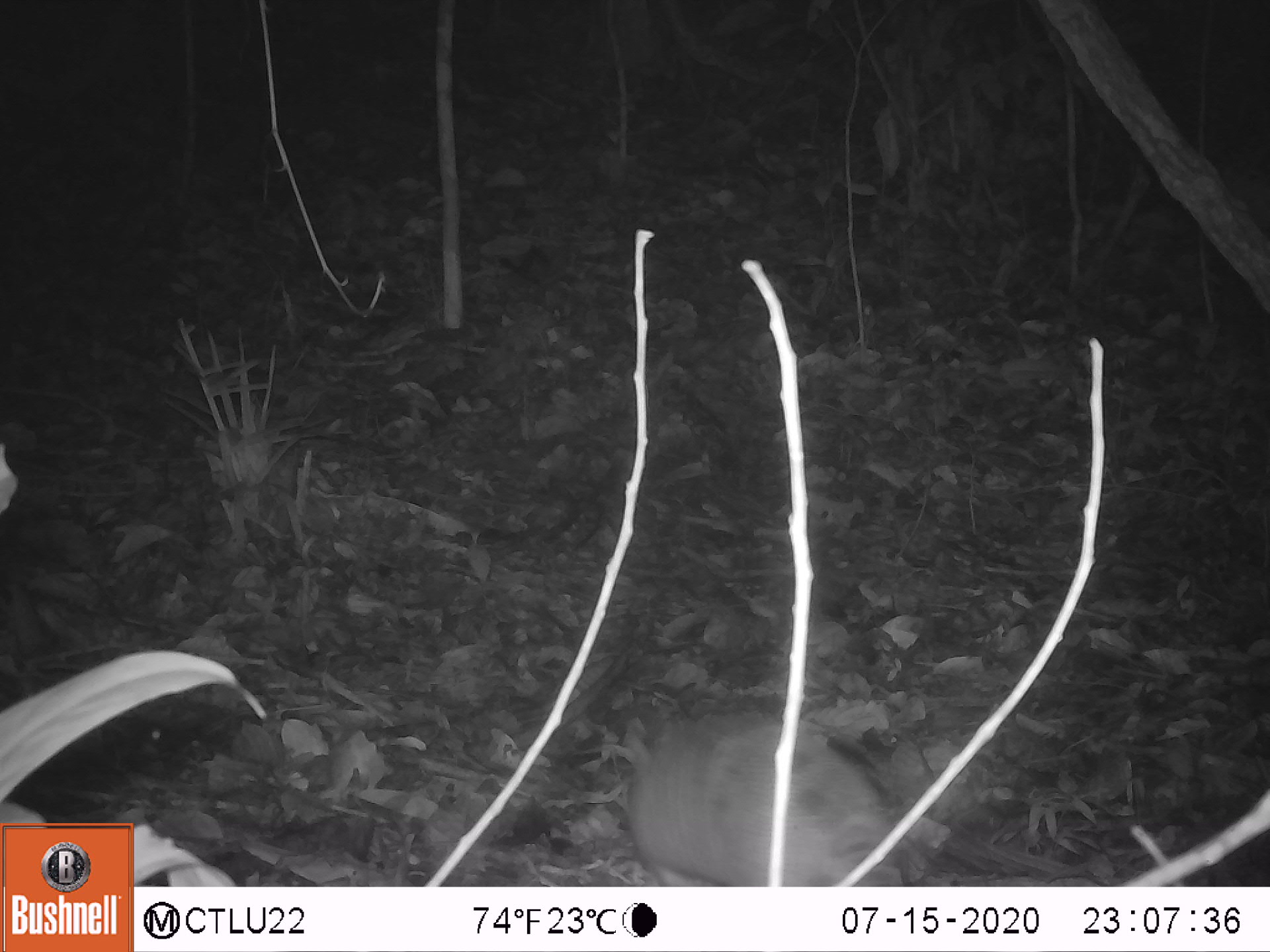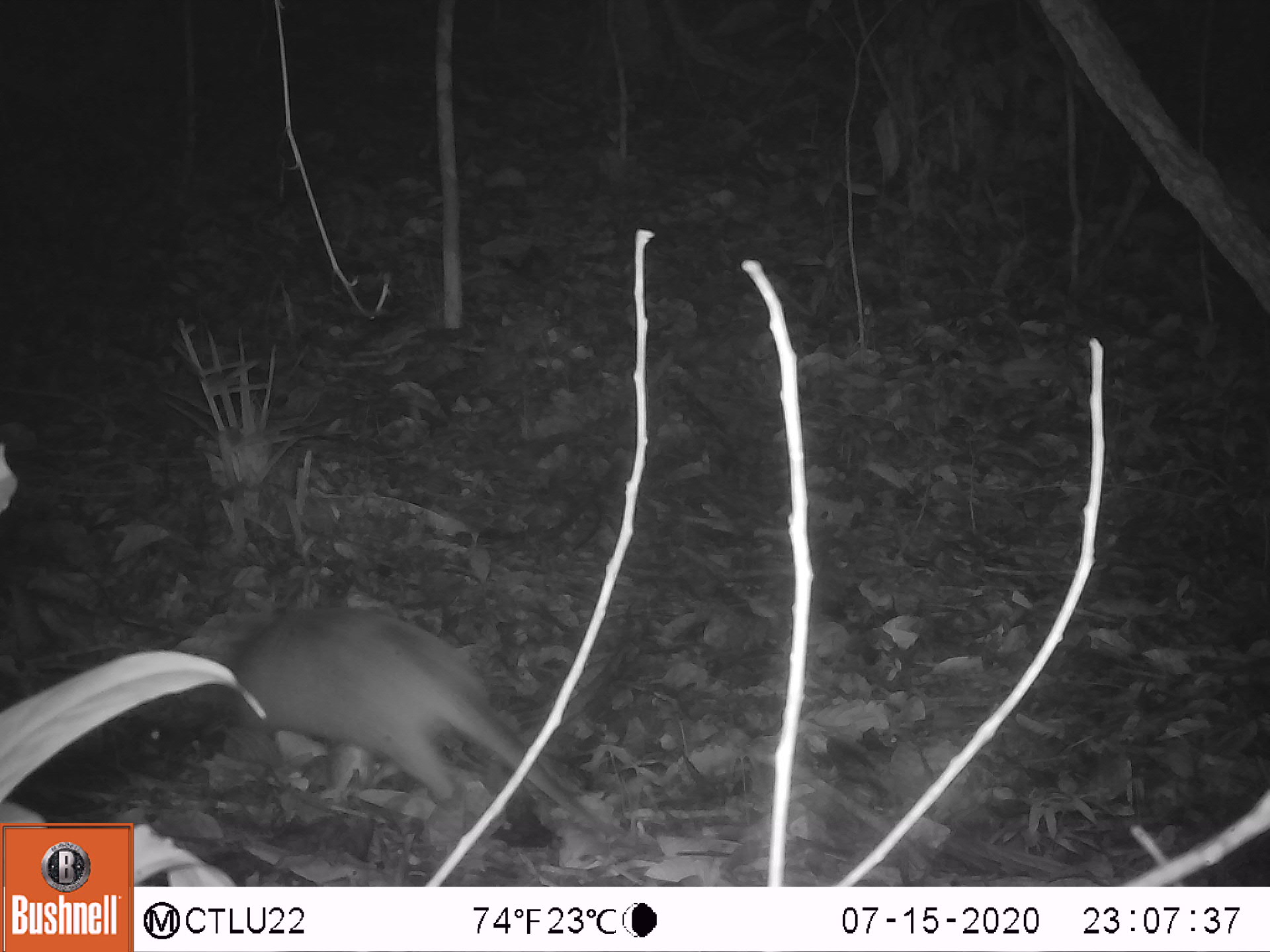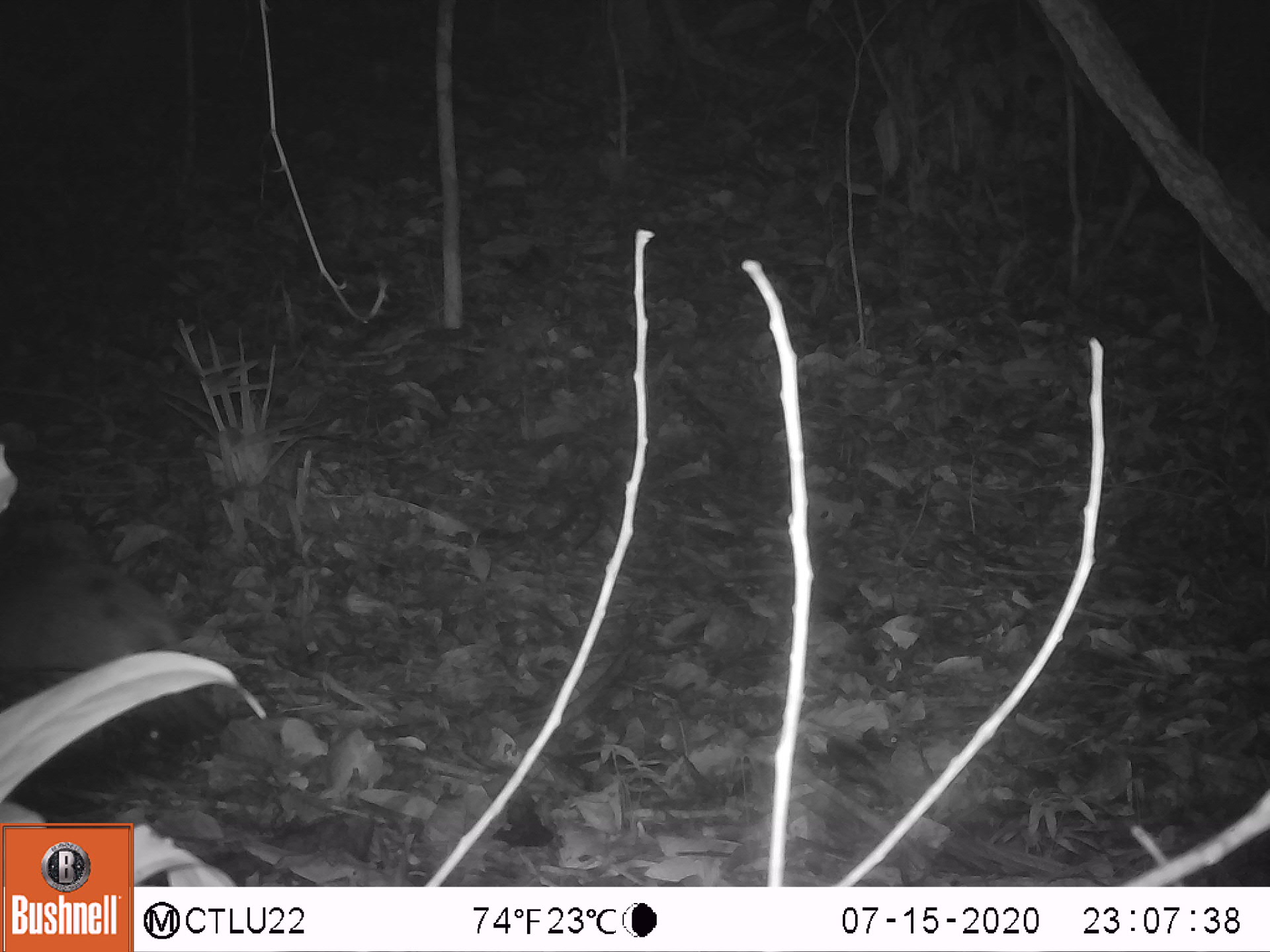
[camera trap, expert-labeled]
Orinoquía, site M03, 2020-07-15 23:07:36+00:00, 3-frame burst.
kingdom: Animalia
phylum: Chordata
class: Mammalia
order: Cingulata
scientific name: Cingulata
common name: armadillo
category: unknown armadillo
Unknown armadillo (armadillo) (Cingulata).